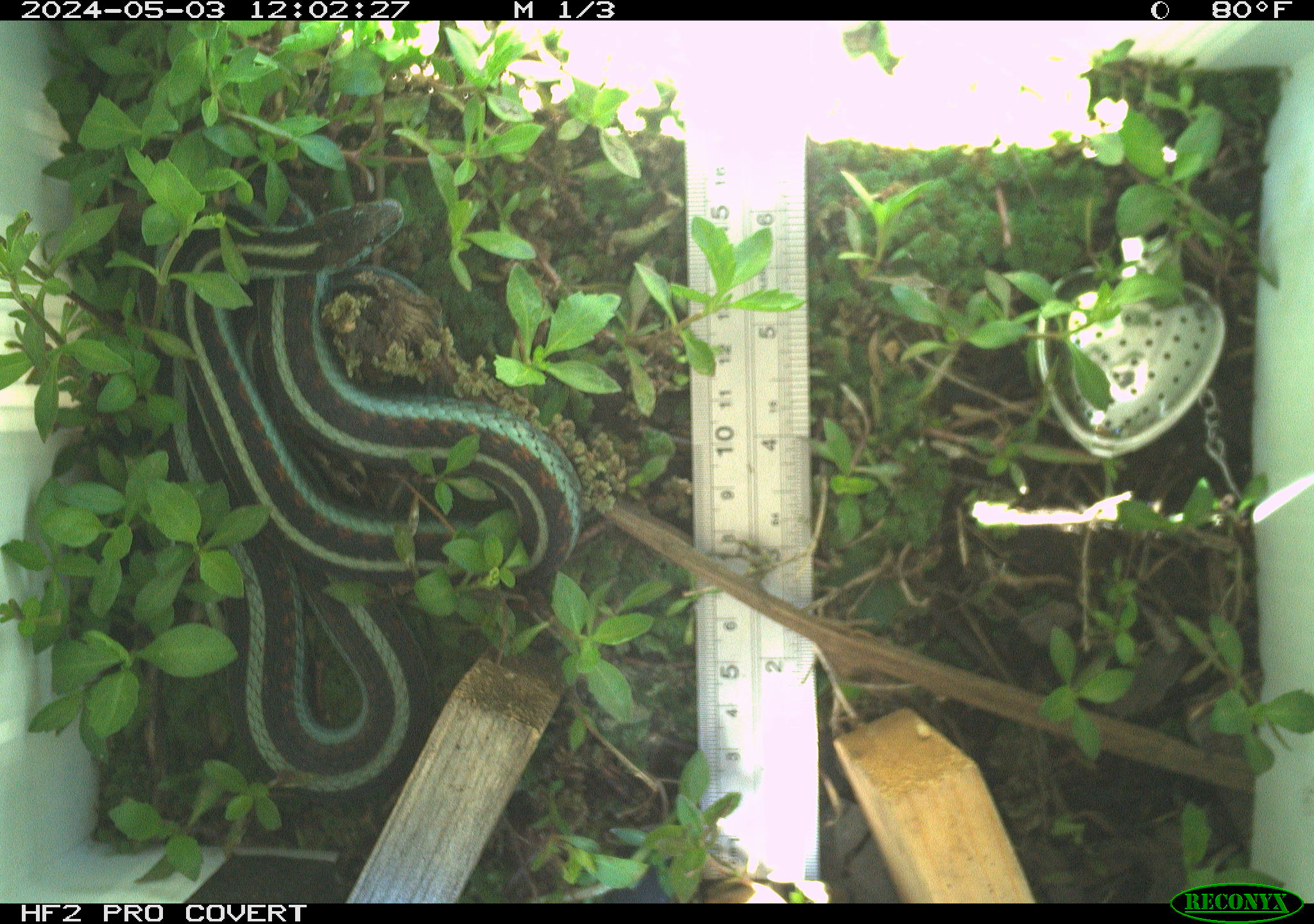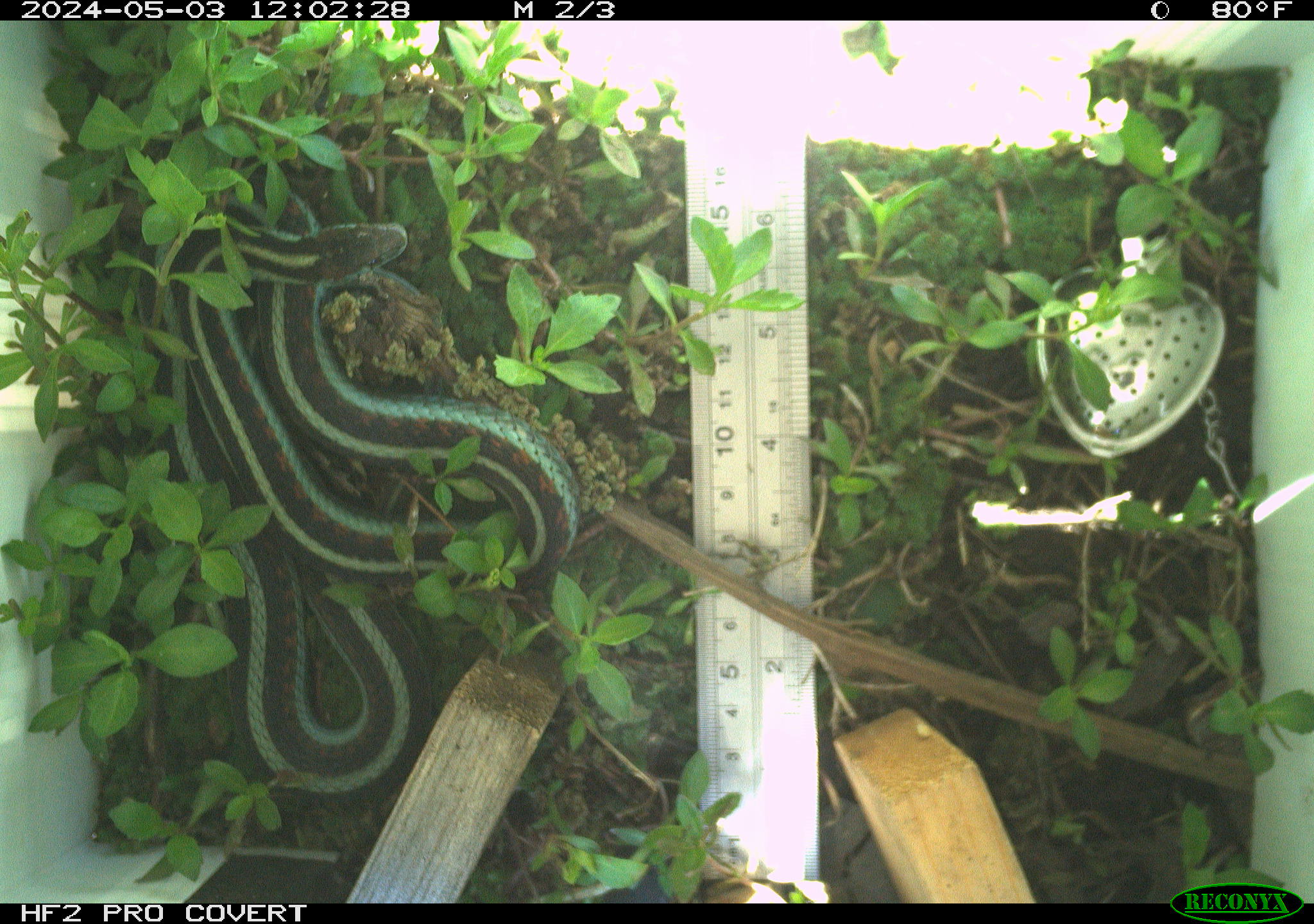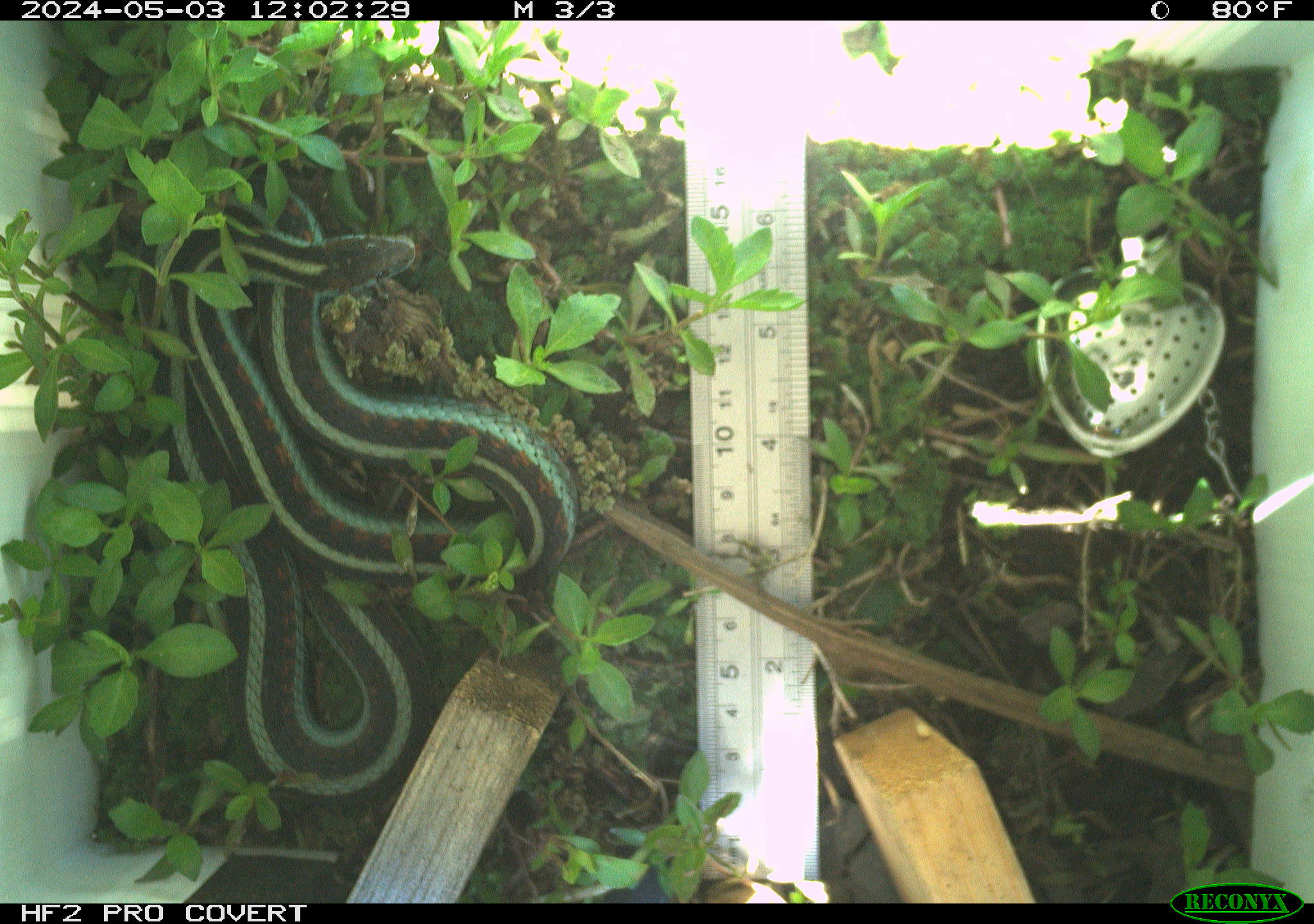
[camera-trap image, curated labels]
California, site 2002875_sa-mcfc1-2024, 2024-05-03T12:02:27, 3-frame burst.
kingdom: Animalia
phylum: Chordata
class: Reptilia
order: Squamata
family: Colubridae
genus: Thamnophis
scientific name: Thamnophis sirtalis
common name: common gartersnake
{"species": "common gartersnake (Thamnophis sirtalis)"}